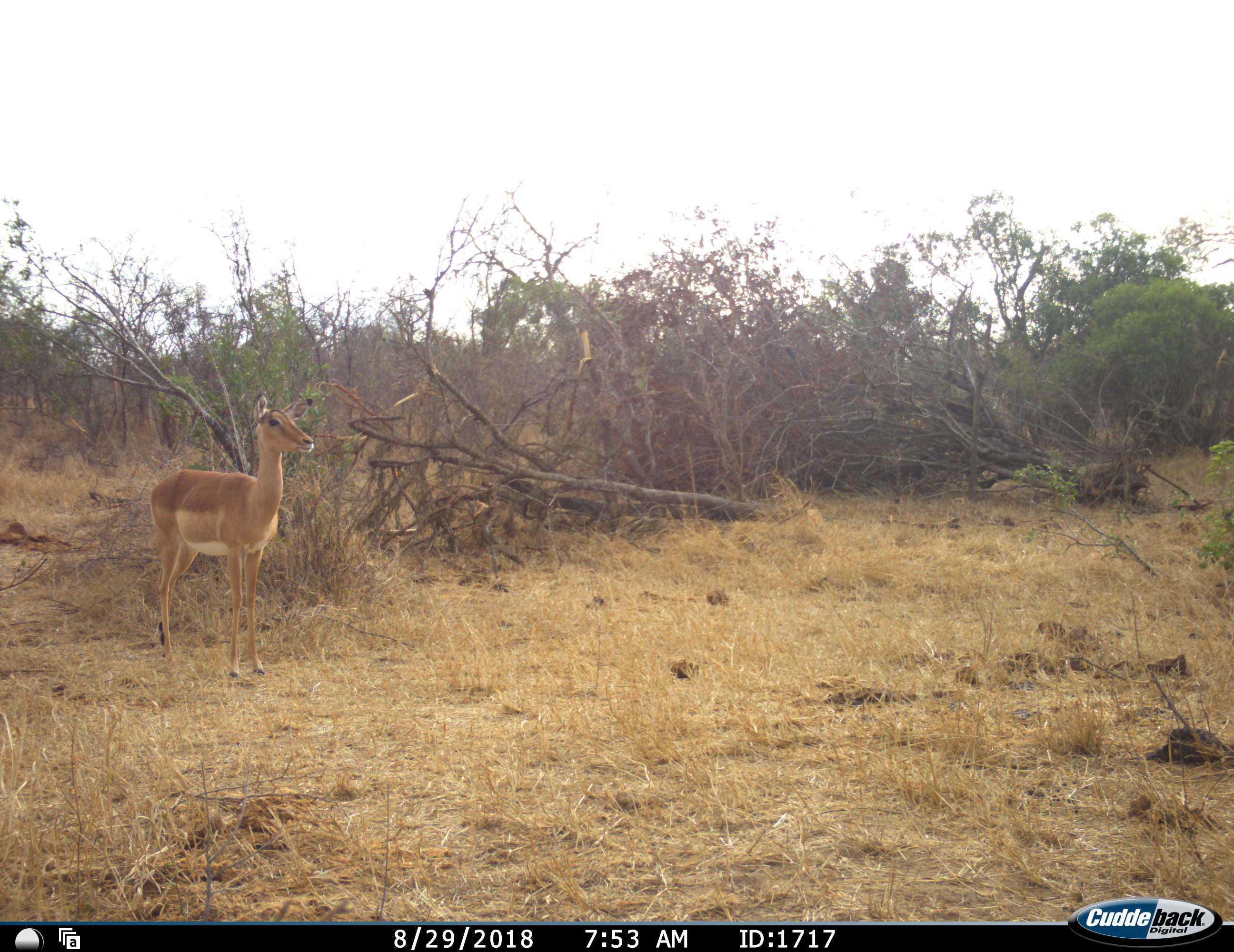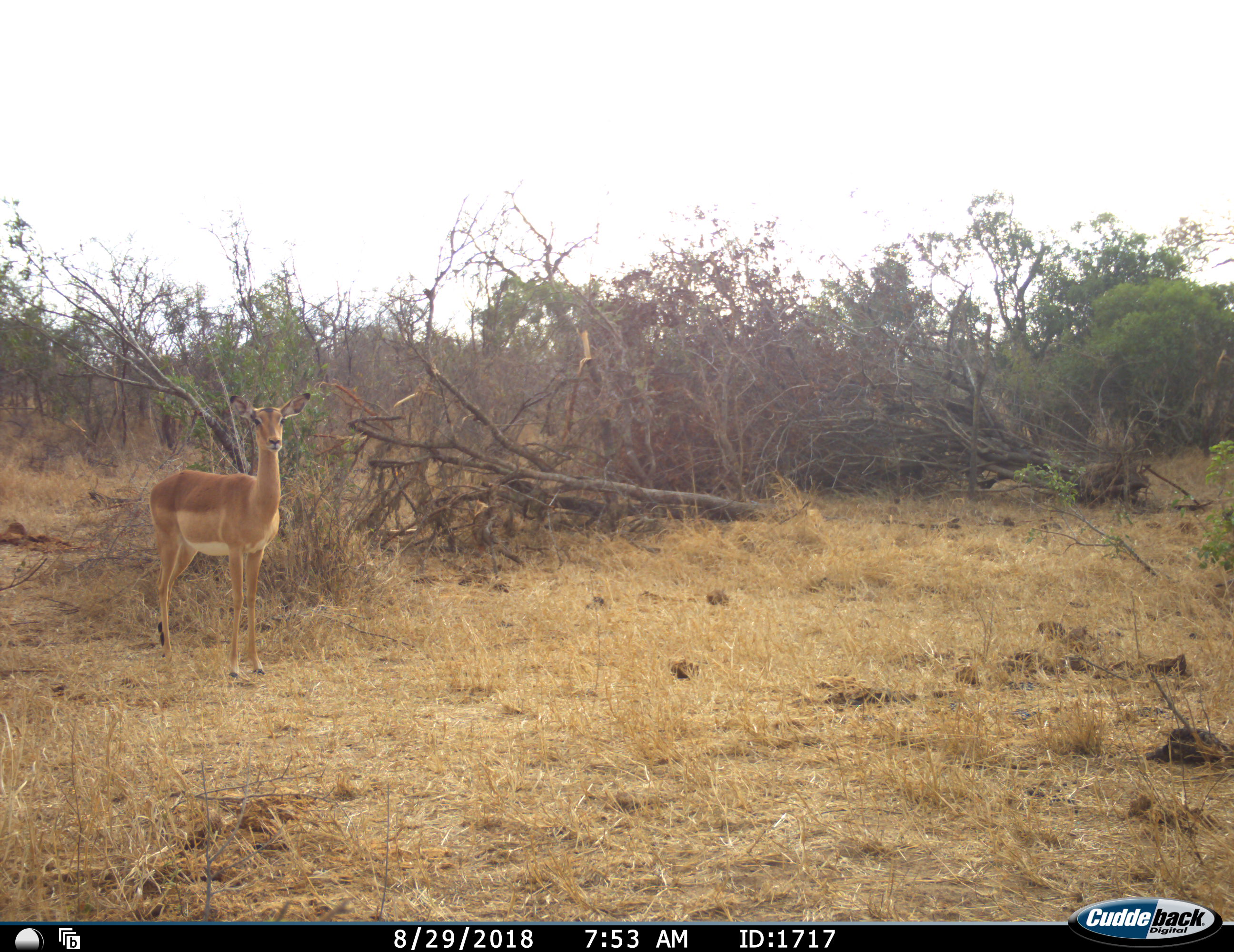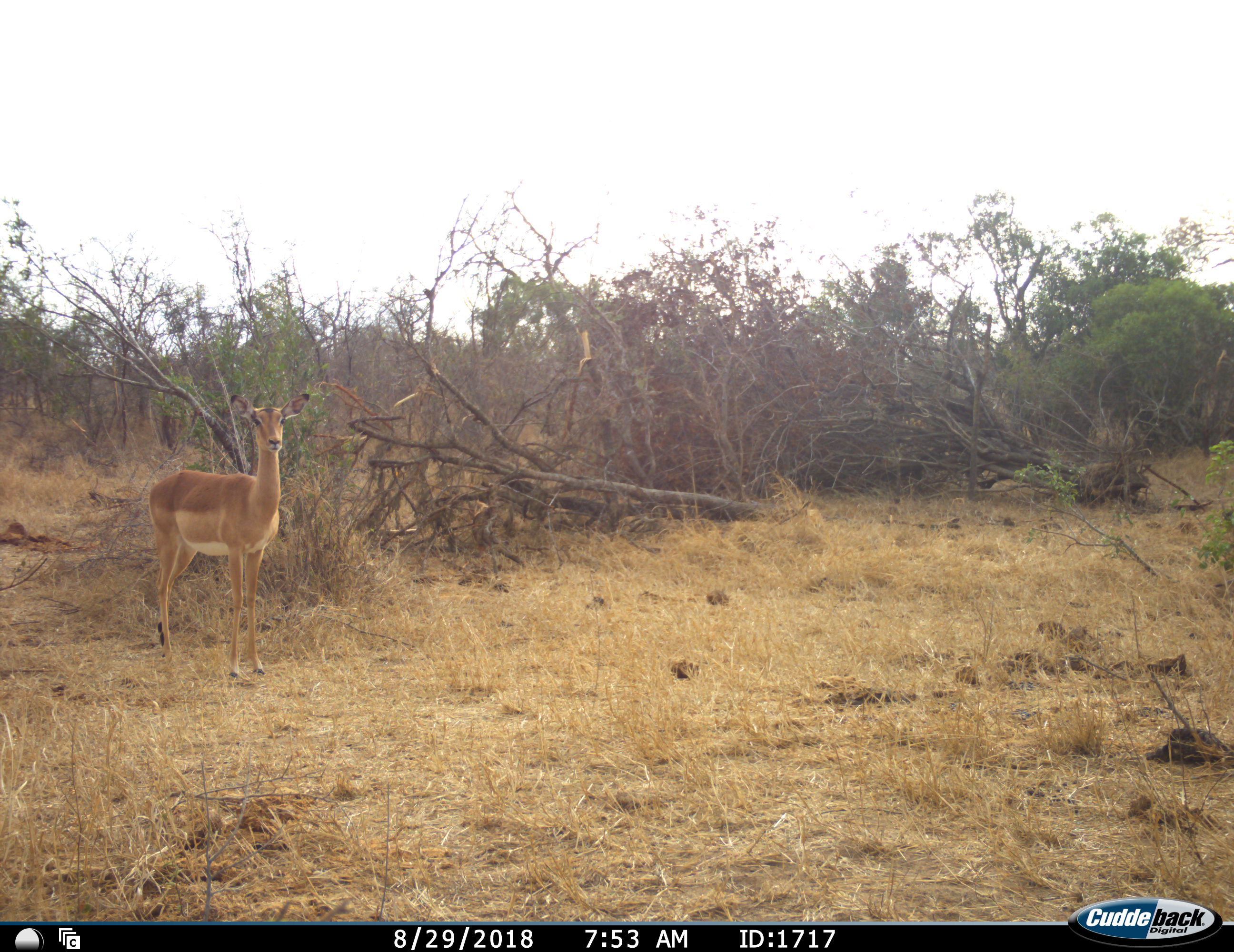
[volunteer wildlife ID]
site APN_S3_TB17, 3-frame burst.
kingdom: Animalia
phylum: Chordata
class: Mammalia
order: Artiodactyla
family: Bovidae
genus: Aepyceros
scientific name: Aepyceros melampus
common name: impala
Impala (Aepyceros melampus), count 1. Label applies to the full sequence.